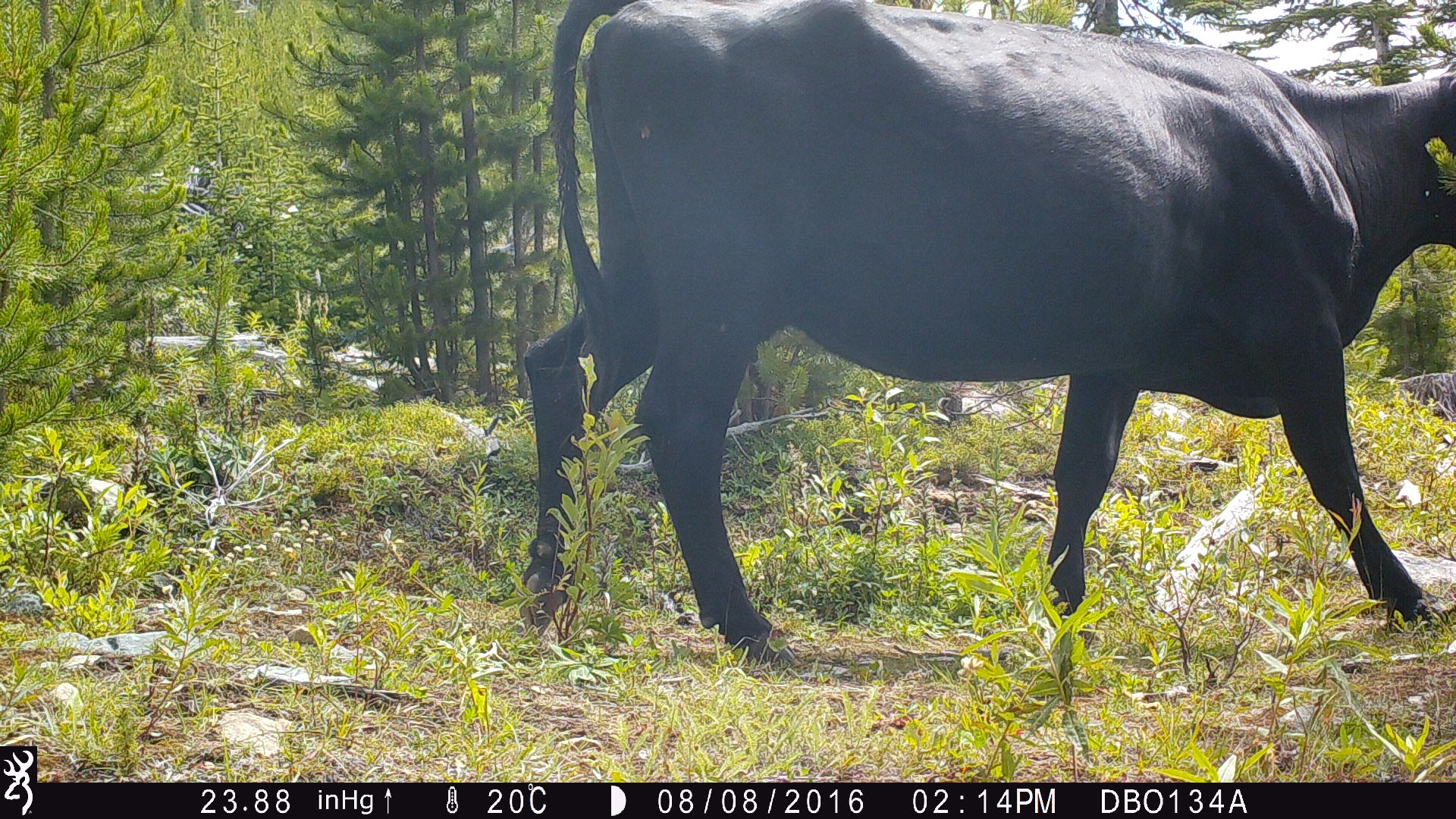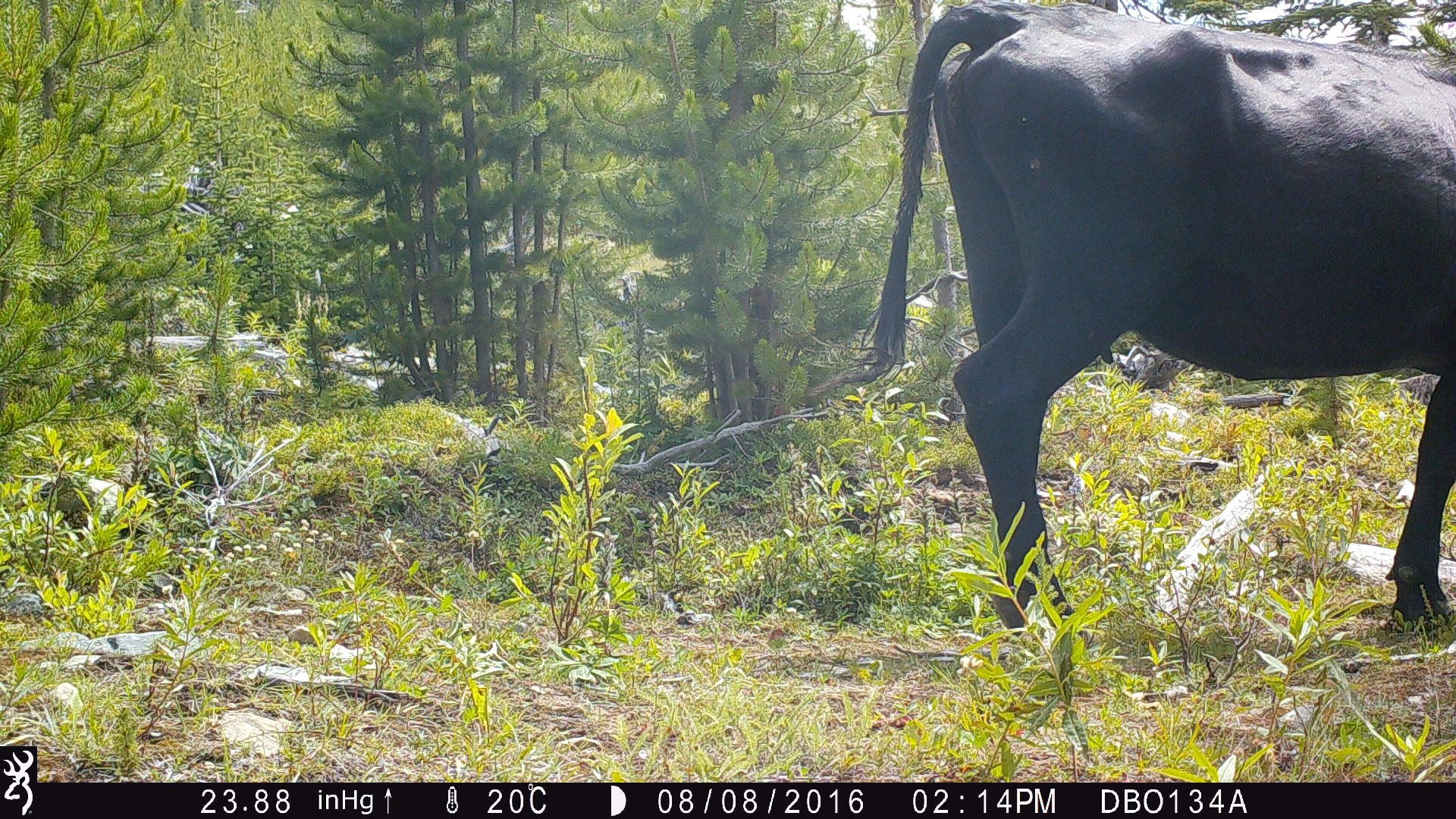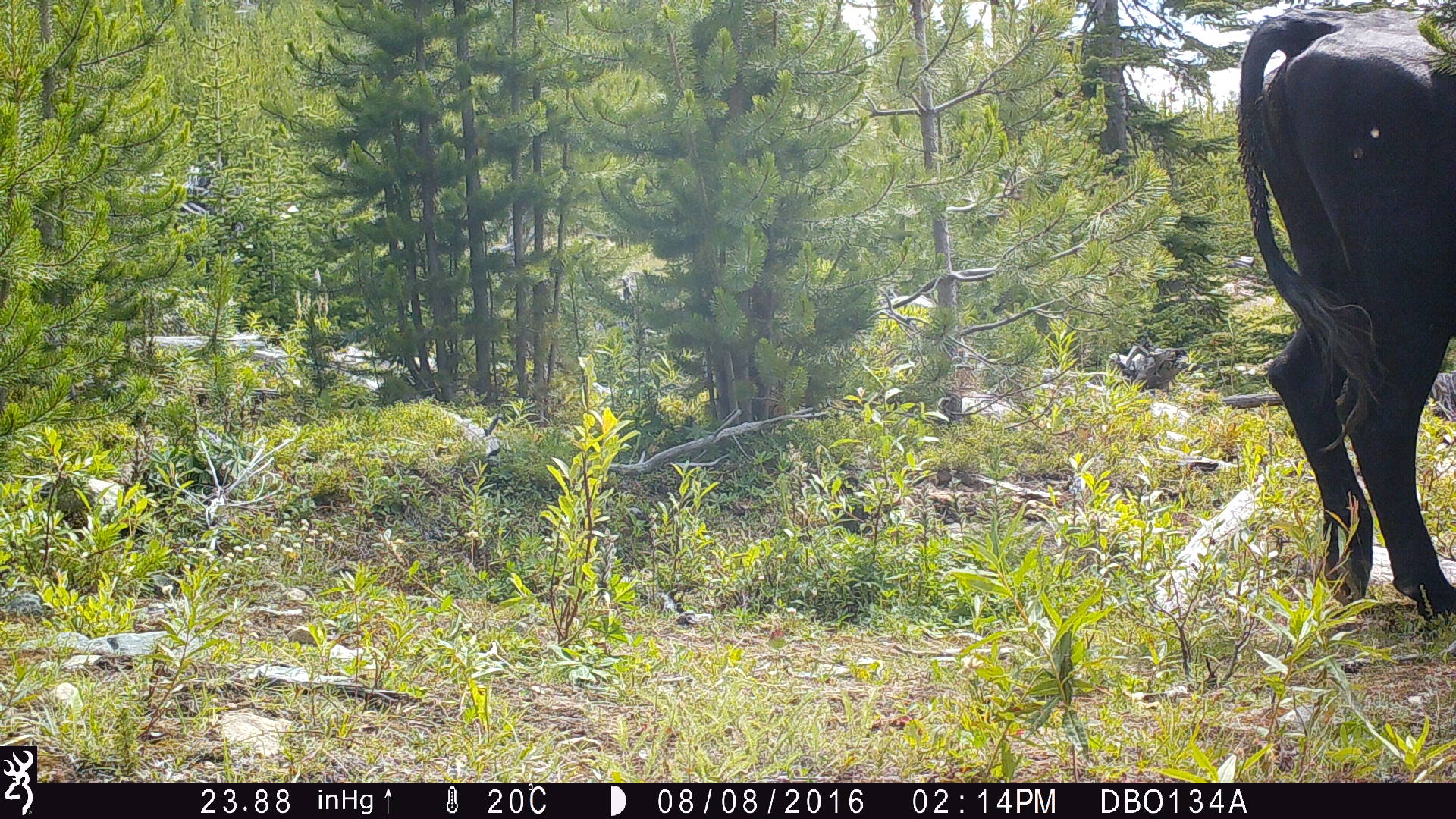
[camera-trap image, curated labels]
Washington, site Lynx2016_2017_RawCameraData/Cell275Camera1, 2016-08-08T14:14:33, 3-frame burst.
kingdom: Animalia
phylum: Chordata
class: Mammalia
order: Artiodactyla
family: Bovidae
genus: Bos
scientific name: Bos taurus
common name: domestic cattle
Domestic cattle (Bos taurus). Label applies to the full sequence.